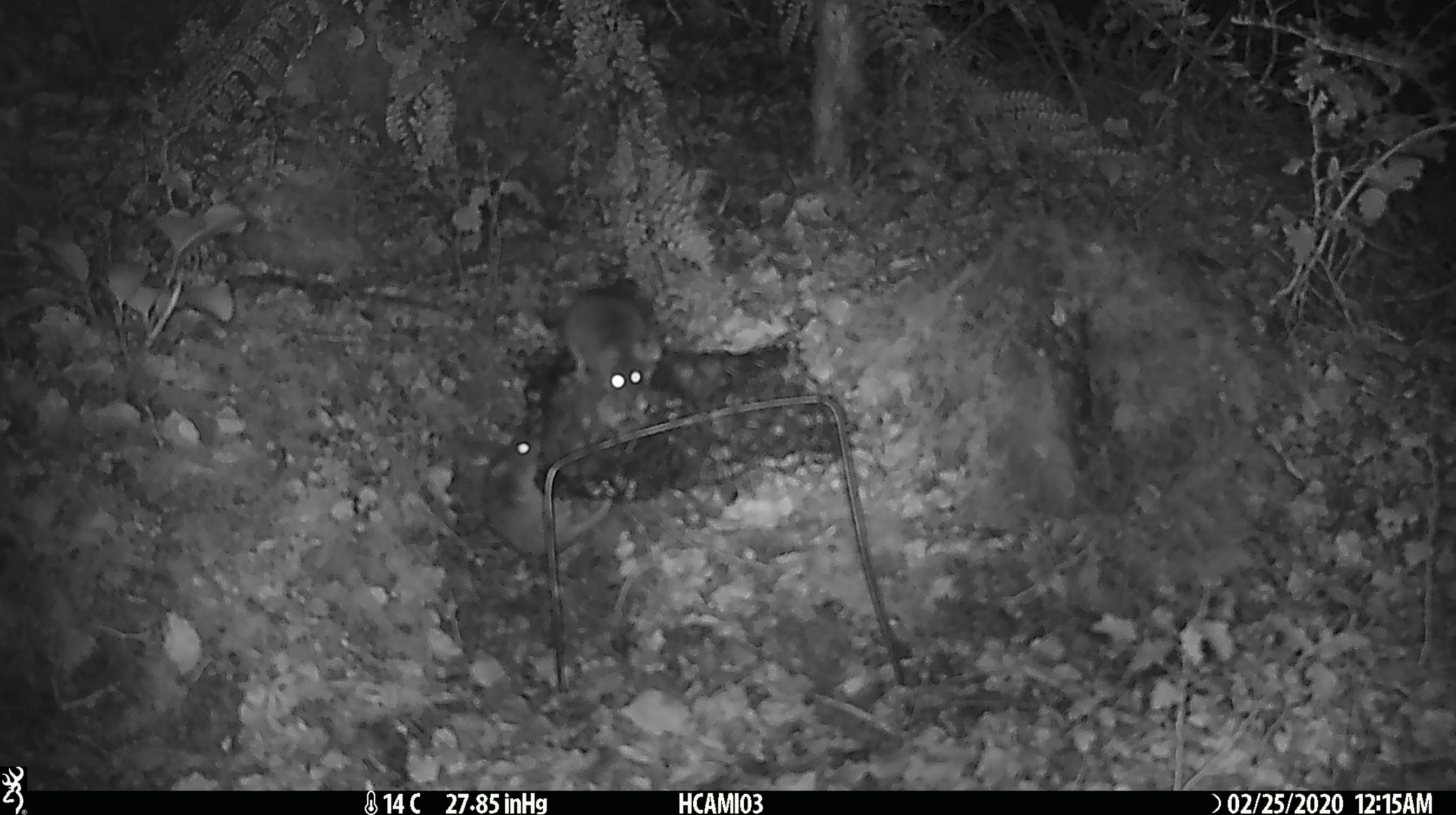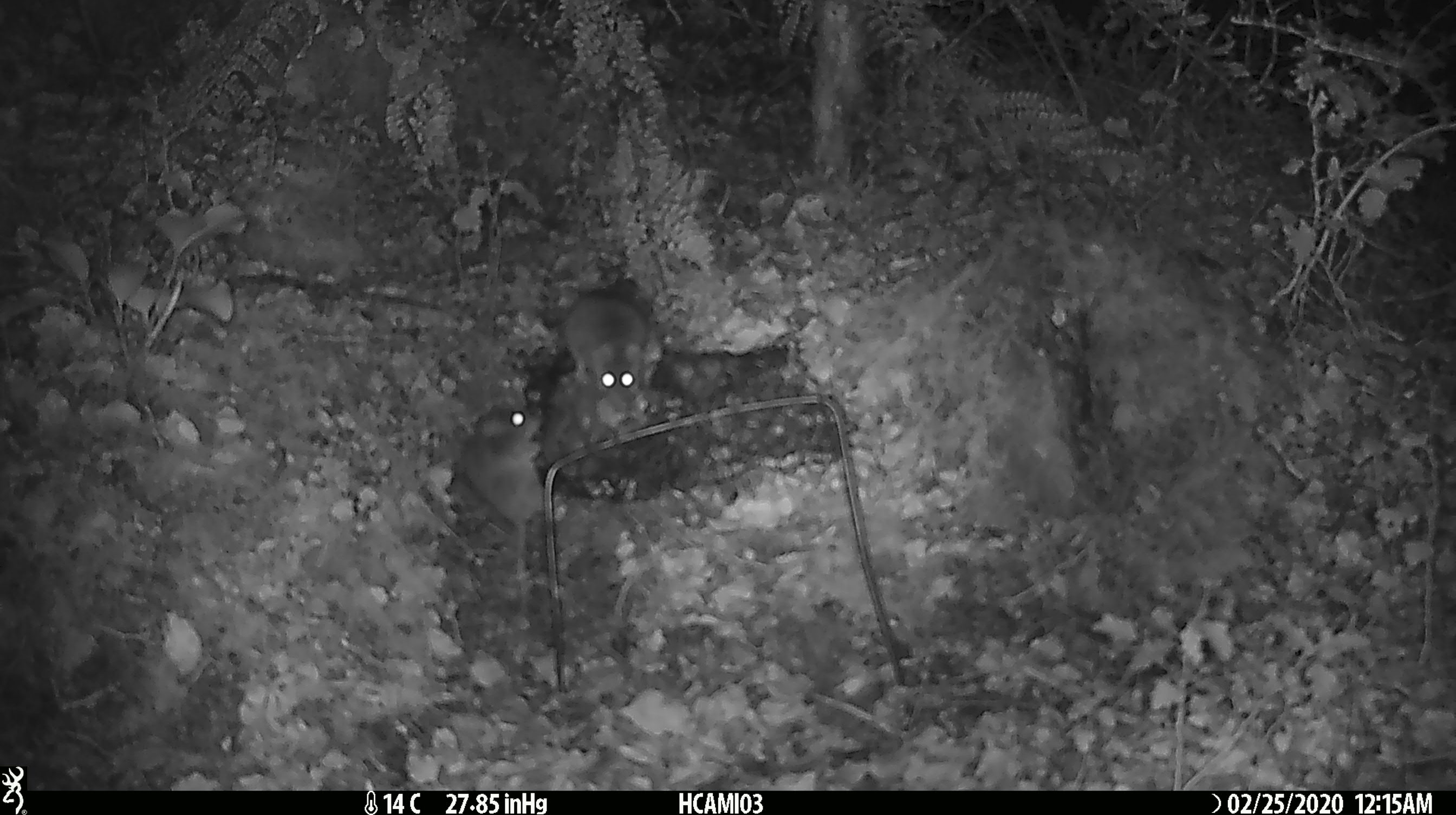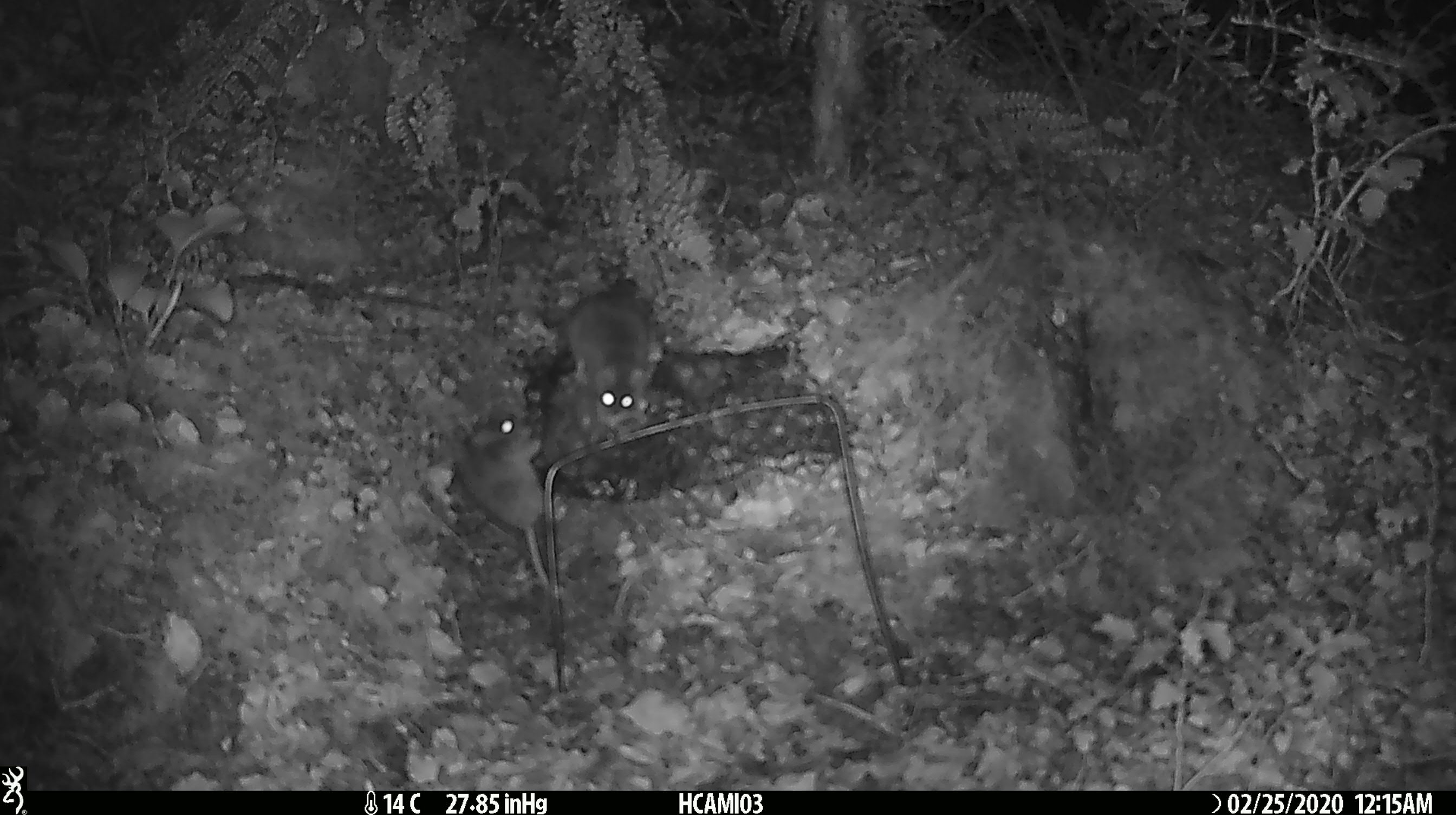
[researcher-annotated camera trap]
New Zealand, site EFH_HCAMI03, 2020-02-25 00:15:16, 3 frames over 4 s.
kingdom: Animalia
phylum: Chordata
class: Mammalia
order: Rodentia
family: Muridae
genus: Mus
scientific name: Mus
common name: mouse